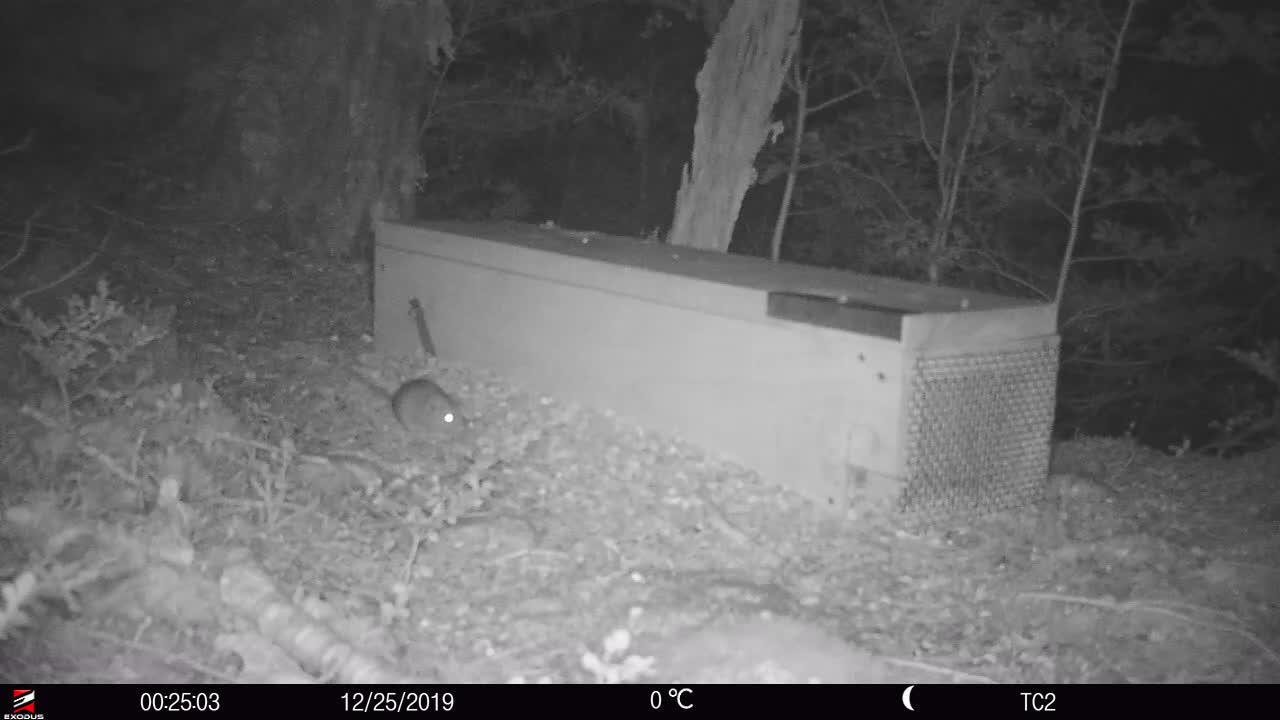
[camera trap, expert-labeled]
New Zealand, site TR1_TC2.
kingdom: Animalia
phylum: Chordata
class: Mammalia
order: Rodentia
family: Muridae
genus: Rattus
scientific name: Rattus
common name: rat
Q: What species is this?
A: Rat (Rattus).